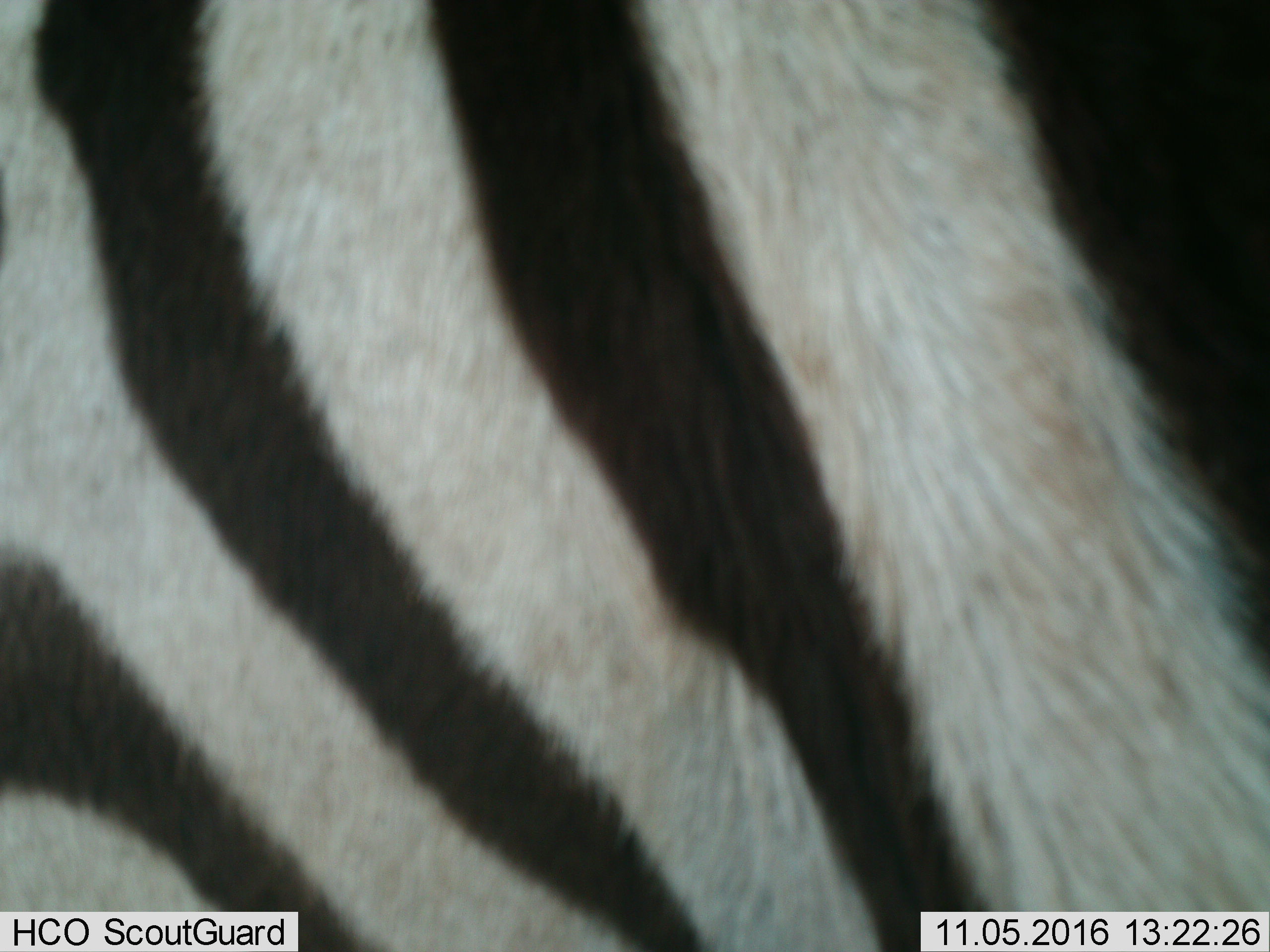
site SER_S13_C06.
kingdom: Animalia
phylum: Chordata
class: Mammalia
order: Perissodactyla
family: Equidae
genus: Equus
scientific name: Equus quagga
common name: plains zebra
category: zebraplains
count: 1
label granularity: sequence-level